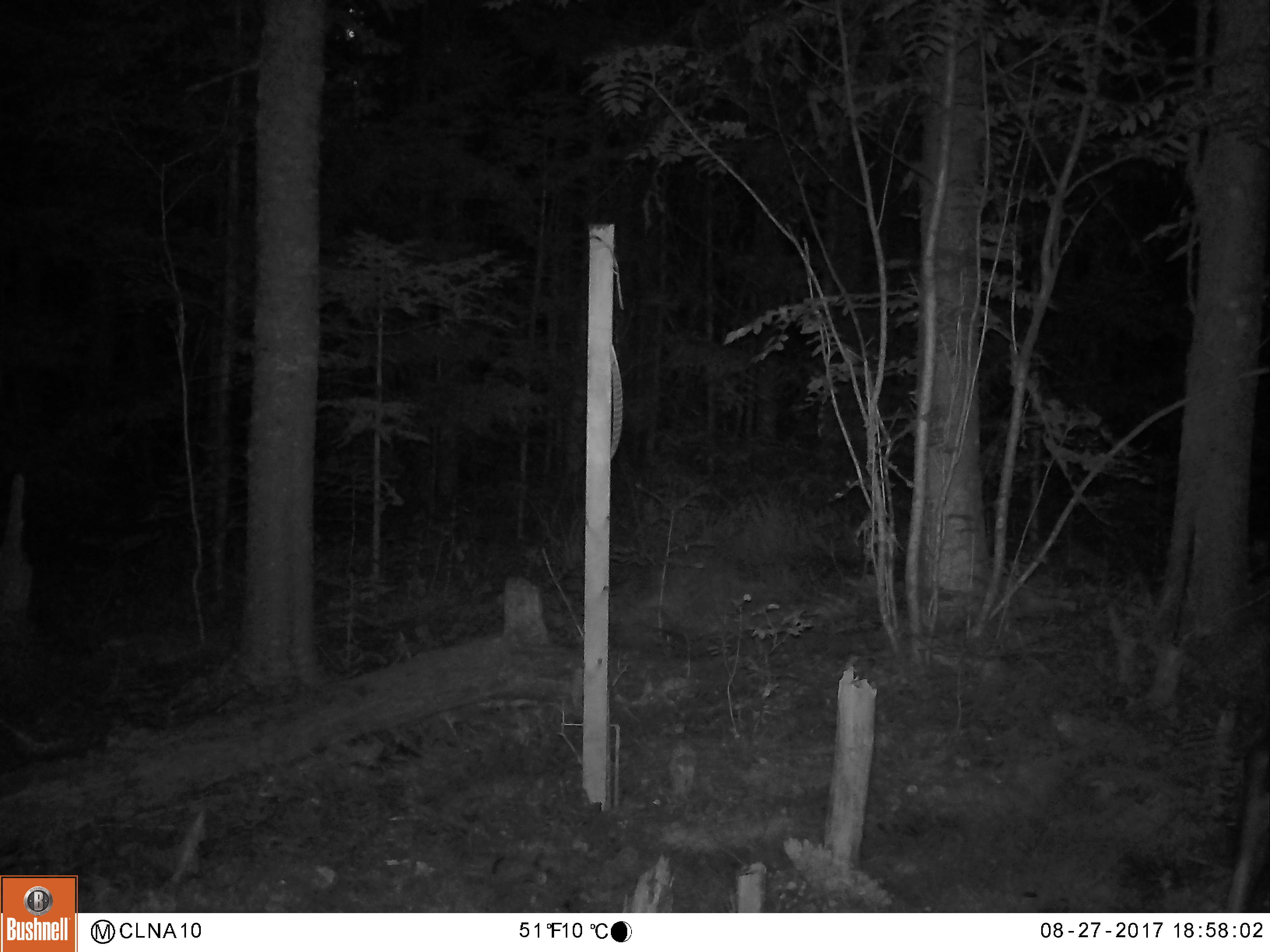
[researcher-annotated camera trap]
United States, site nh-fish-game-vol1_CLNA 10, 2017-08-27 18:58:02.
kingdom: Animalia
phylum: Chordata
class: Mammalia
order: Artiodactyla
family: Cervidae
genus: Alces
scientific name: Alces alces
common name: moose